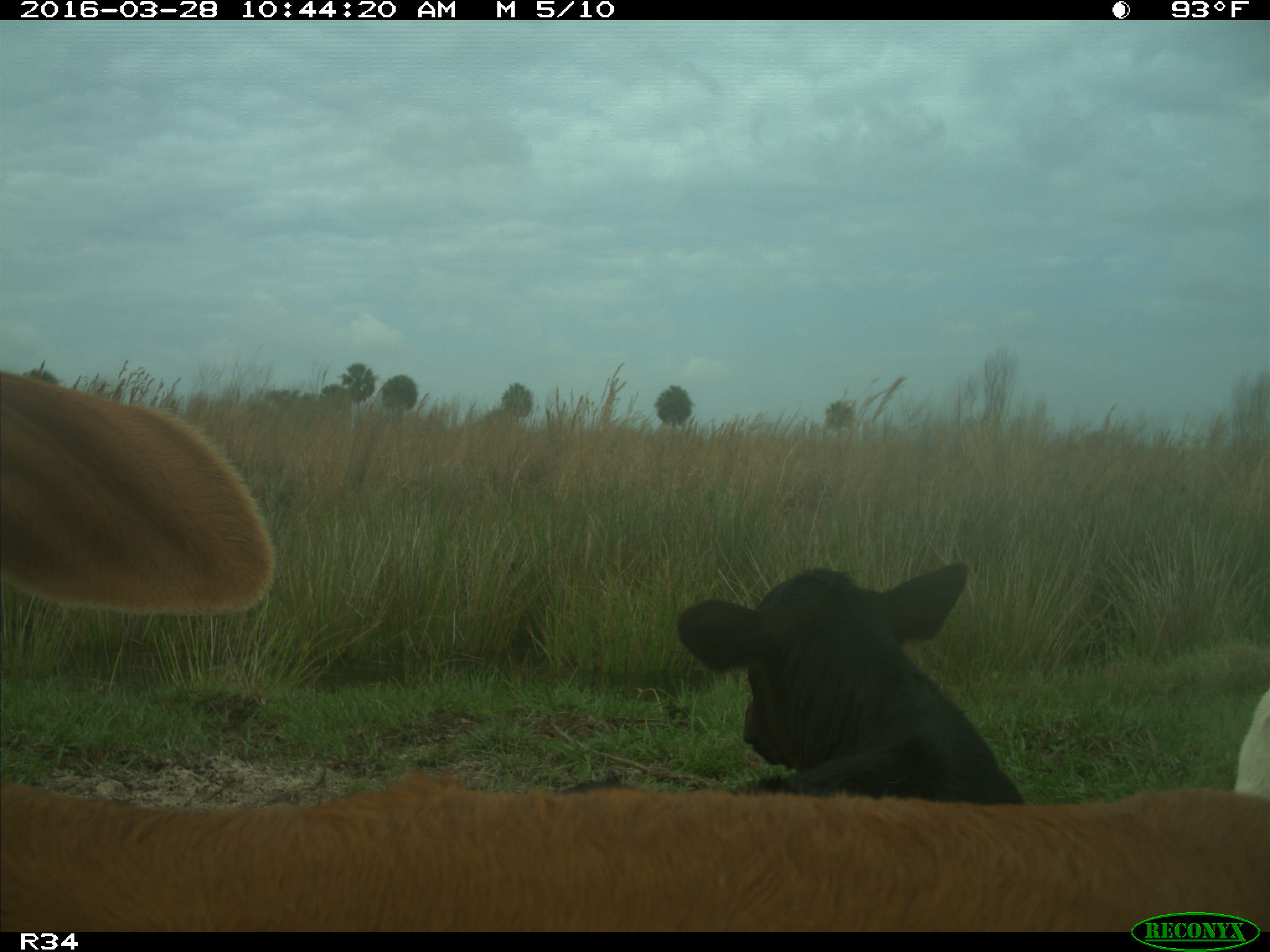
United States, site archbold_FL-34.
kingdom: Animalia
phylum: Chordata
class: Mammalia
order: Artiodactyla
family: Bovidae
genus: Bos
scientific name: Bos taurus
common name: domestic cow